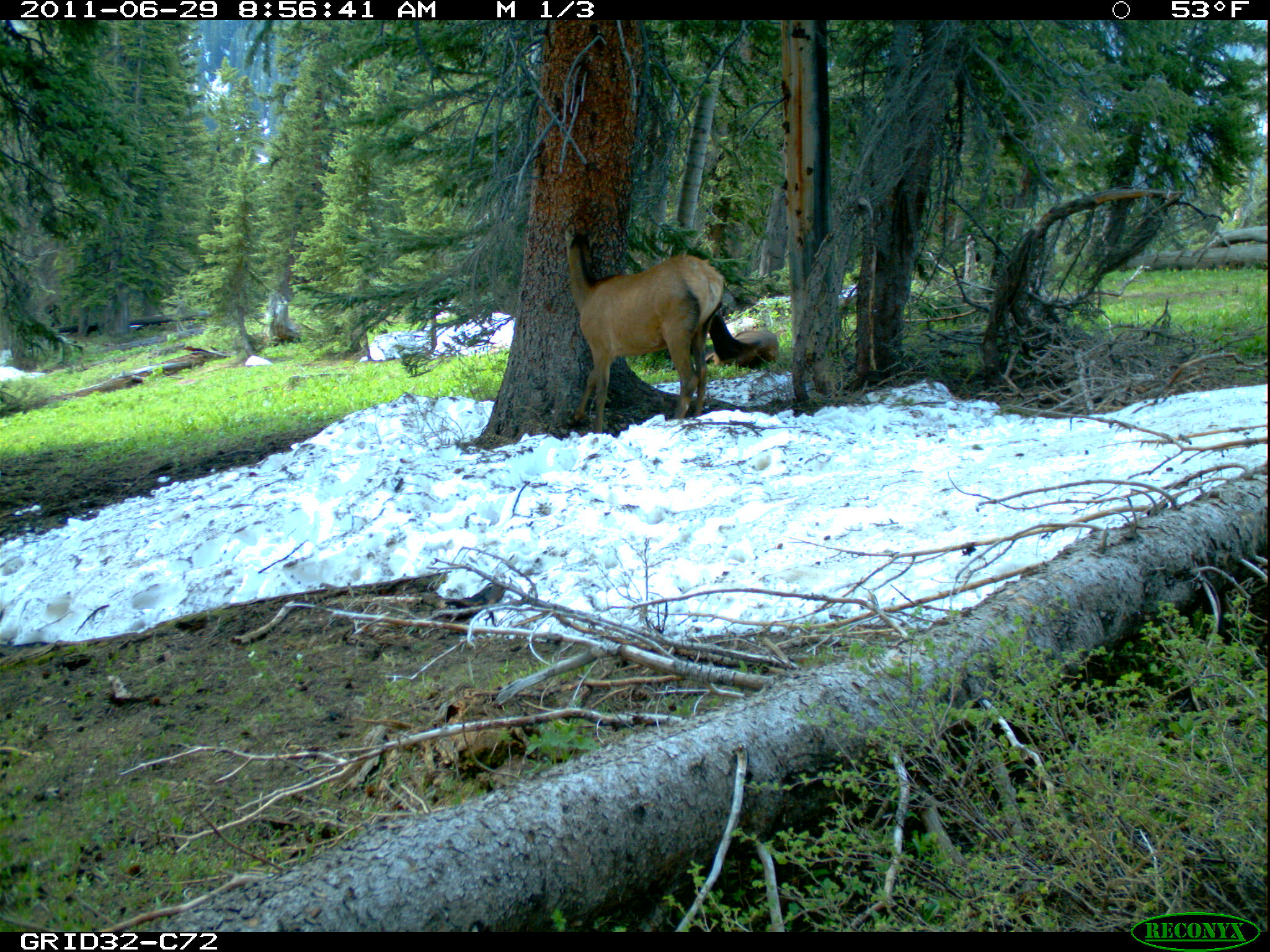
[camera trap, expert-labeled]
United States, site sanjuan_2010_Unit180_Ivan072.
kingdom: Animalia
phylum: Chordata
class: Mammalia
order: Artiodactyla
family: Cervidae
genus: Cervus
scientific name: Cervus elaphus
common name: red deer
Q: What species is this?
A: Cervus elaphus (red deer).